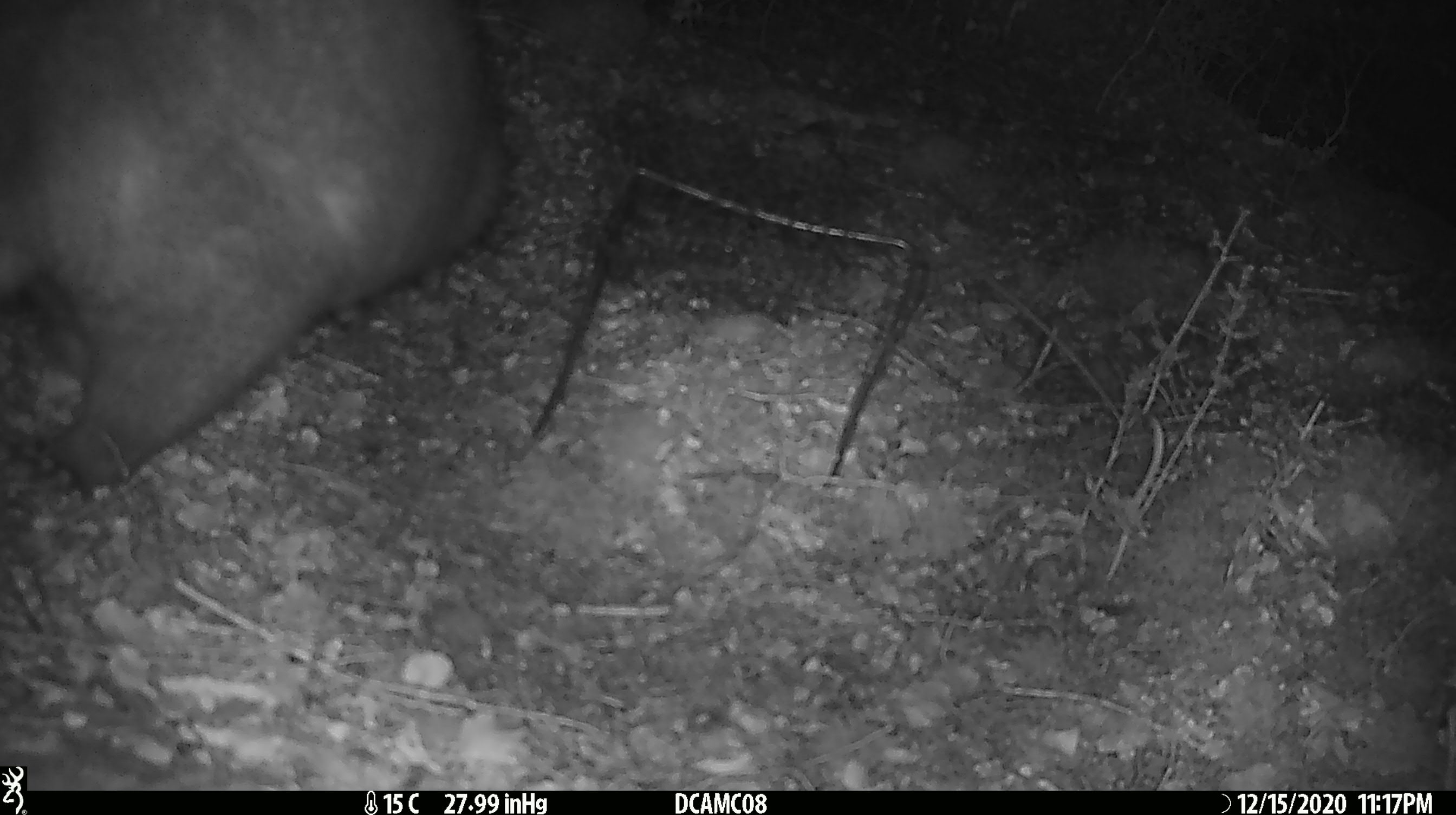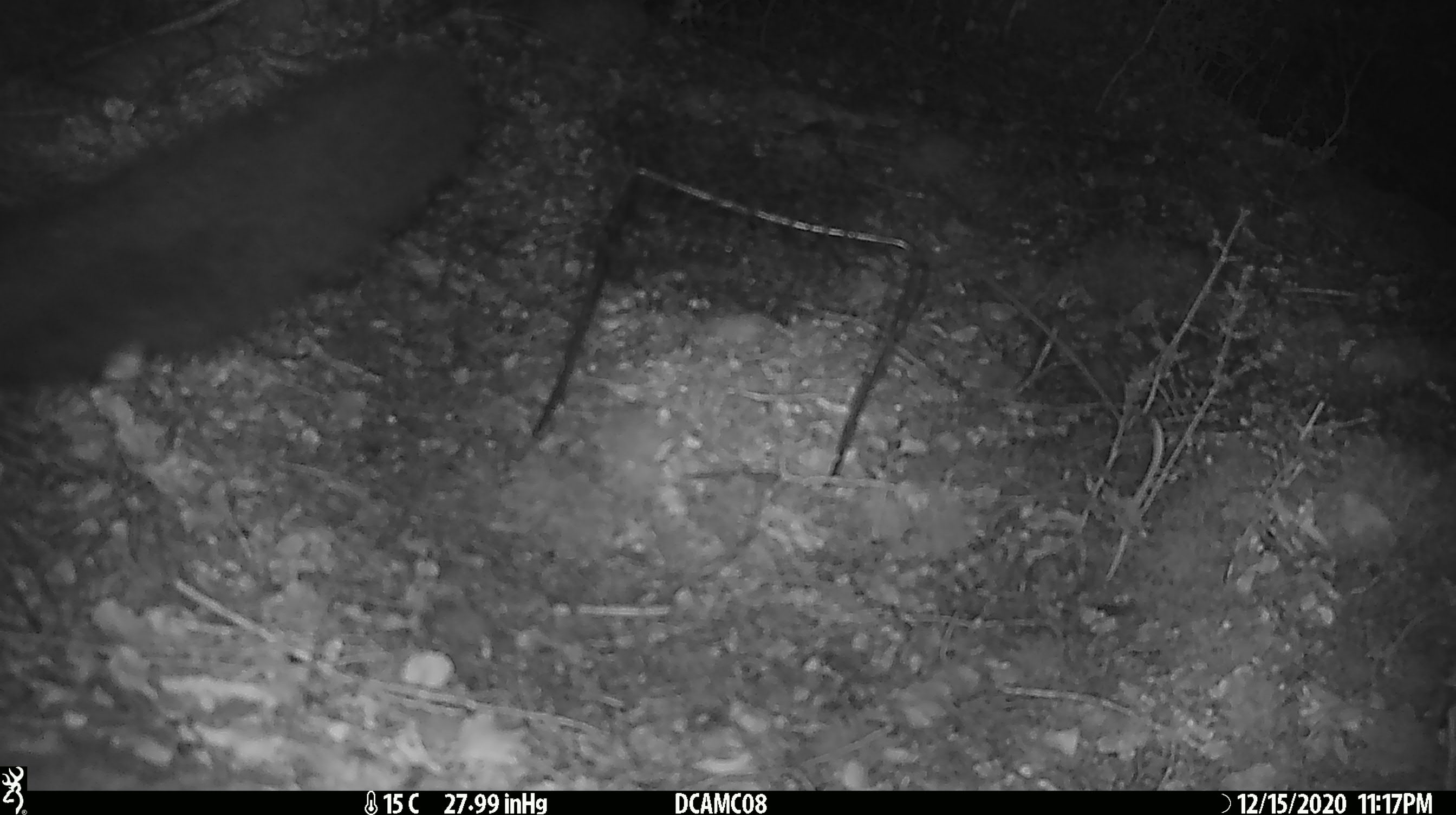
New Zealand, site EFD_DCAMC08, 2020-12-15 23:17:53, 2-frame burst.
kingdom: Animalia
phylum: Chordata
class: Mammalia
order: Diprotodontia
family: Phalangeridae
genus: Trichosurus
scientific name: Trichosurus vulpecula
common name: common brushtail possum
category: possum